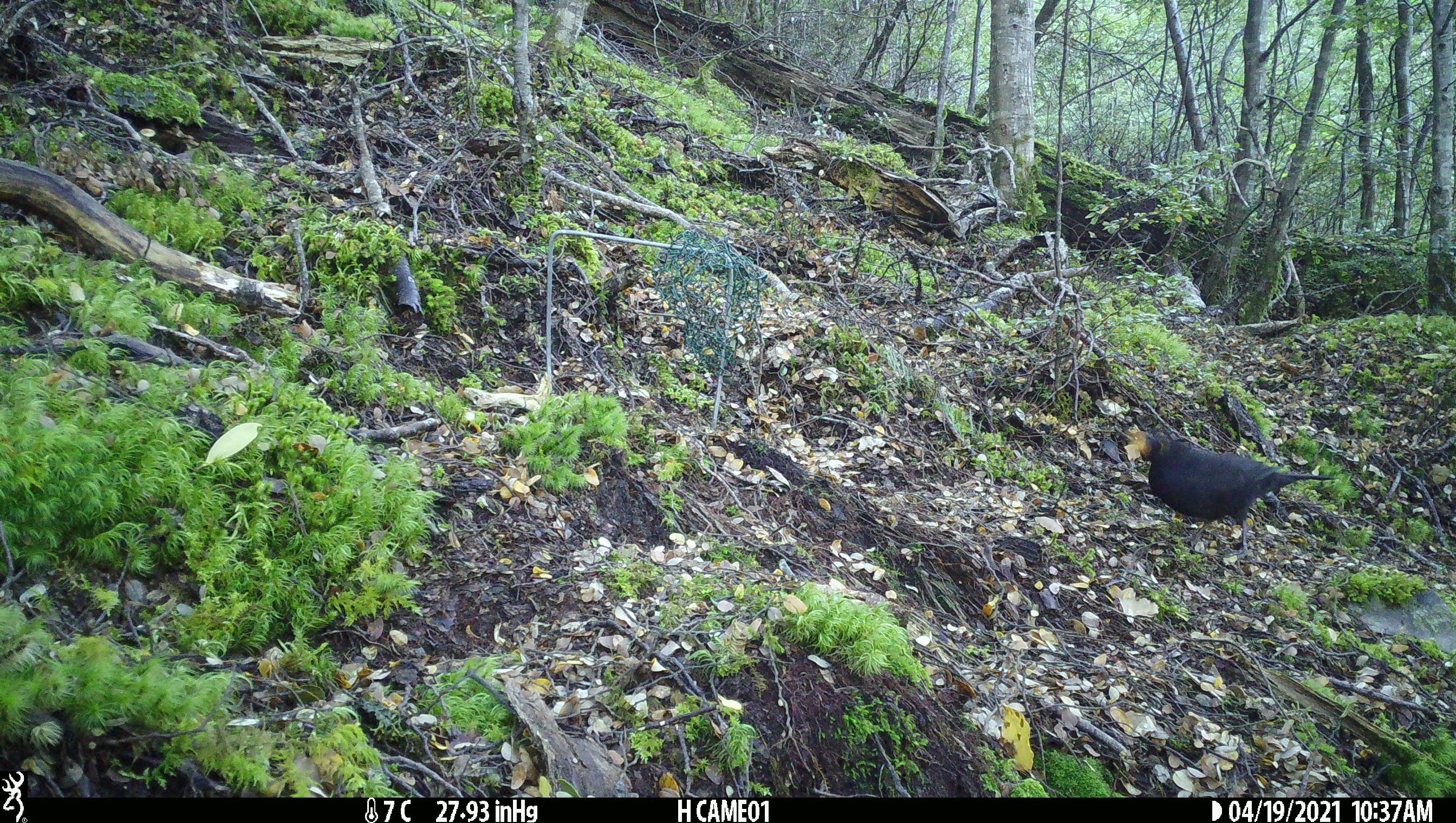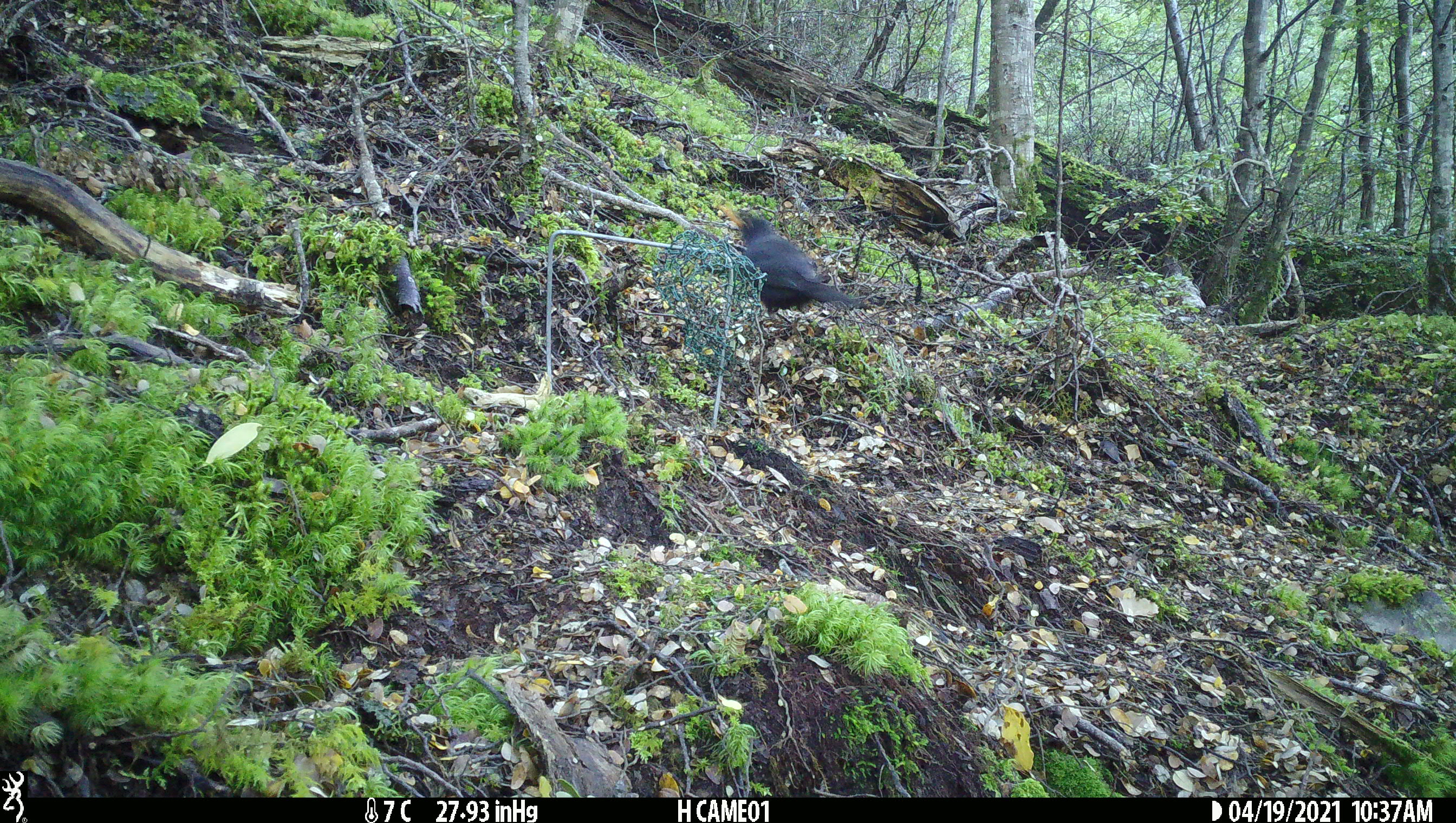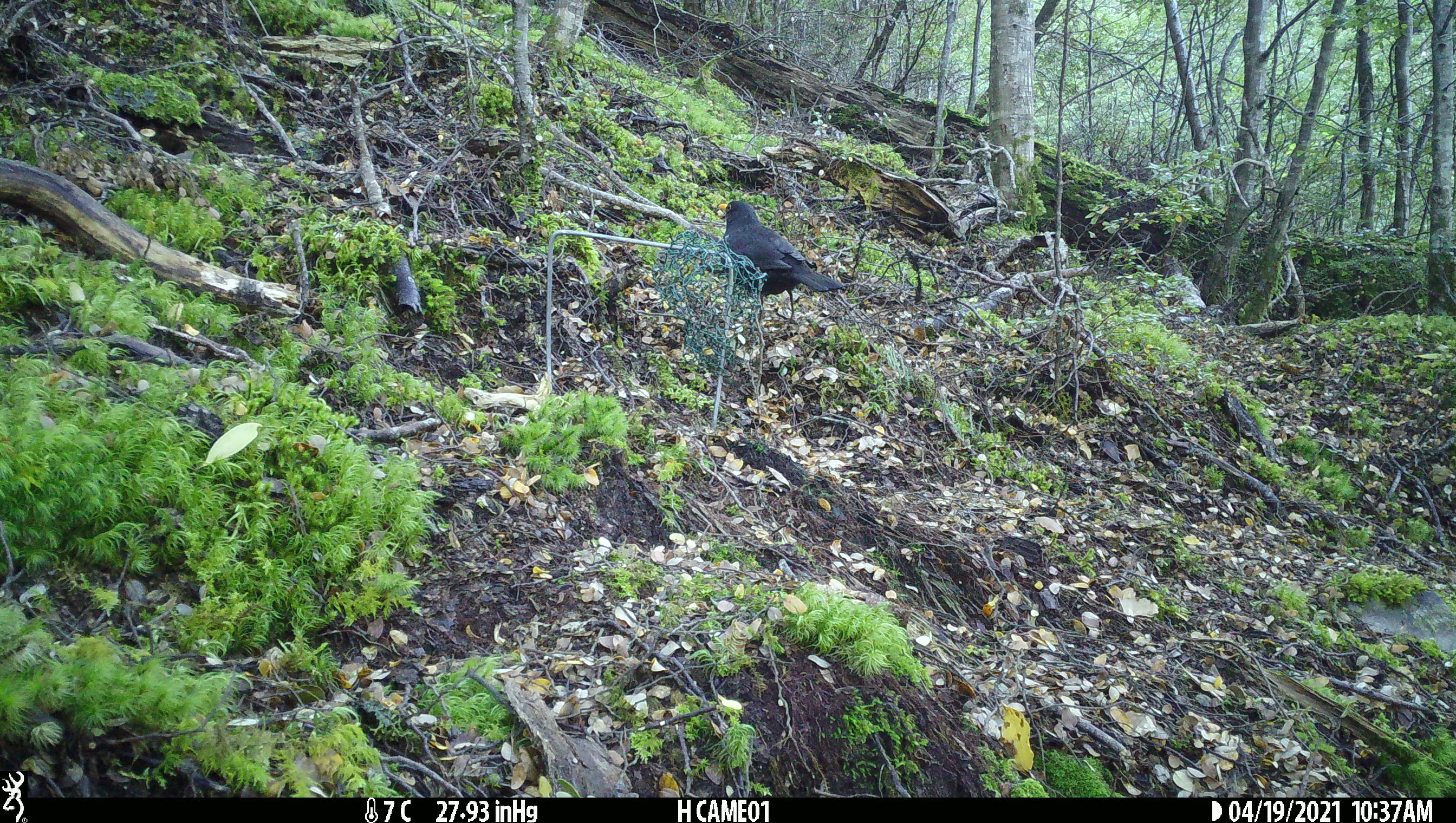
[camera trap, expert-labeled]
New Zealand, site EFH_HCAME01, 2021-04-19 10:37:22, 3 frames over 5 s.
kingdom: Animalia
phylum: Chordata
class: Aves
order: Passeriformes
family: Turdidae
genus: Turdus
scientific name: Turdus merula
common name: eurasian blackbird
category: blackbird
Blackbird (eurasian blackbird) (Turdus merula).